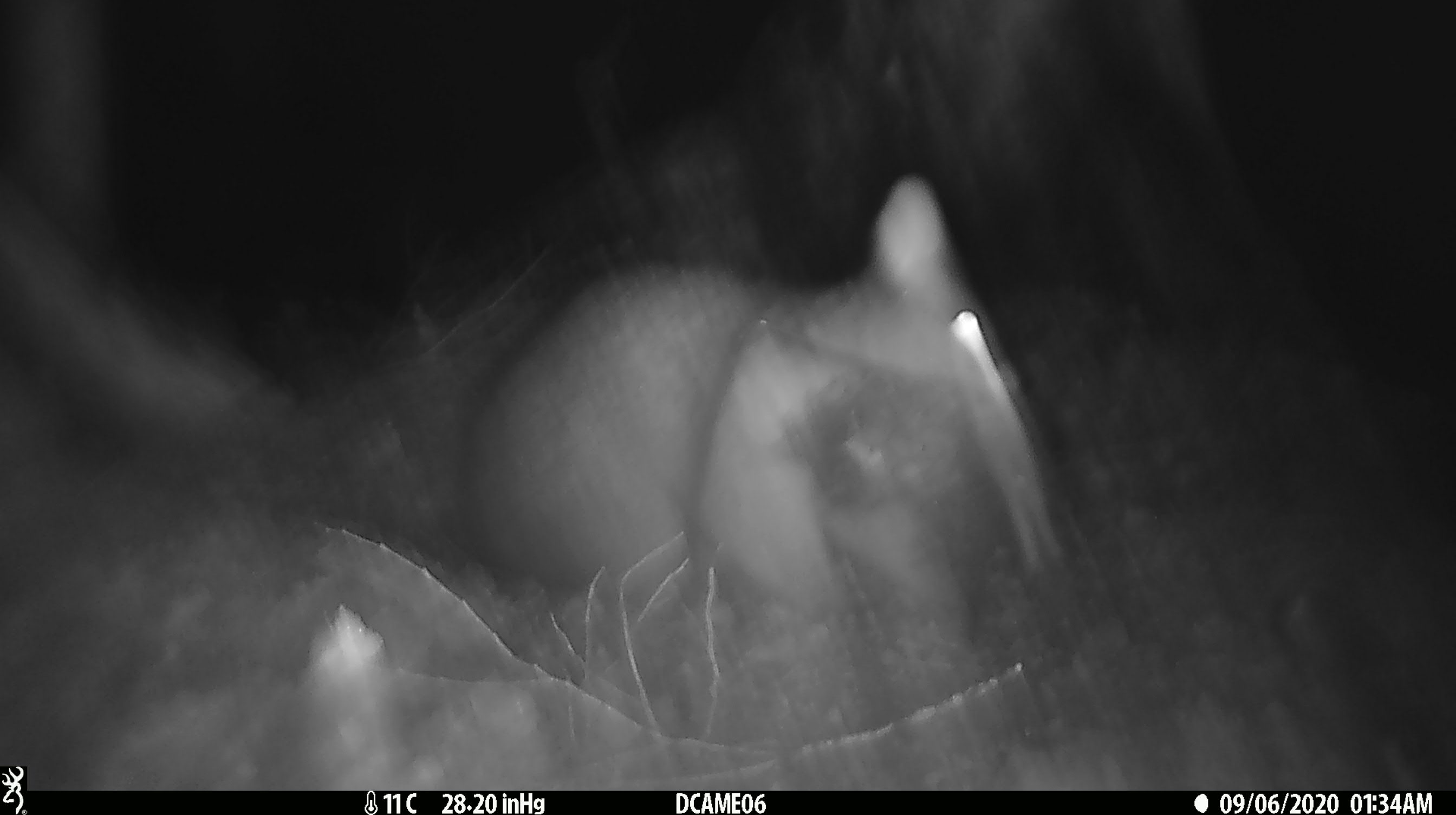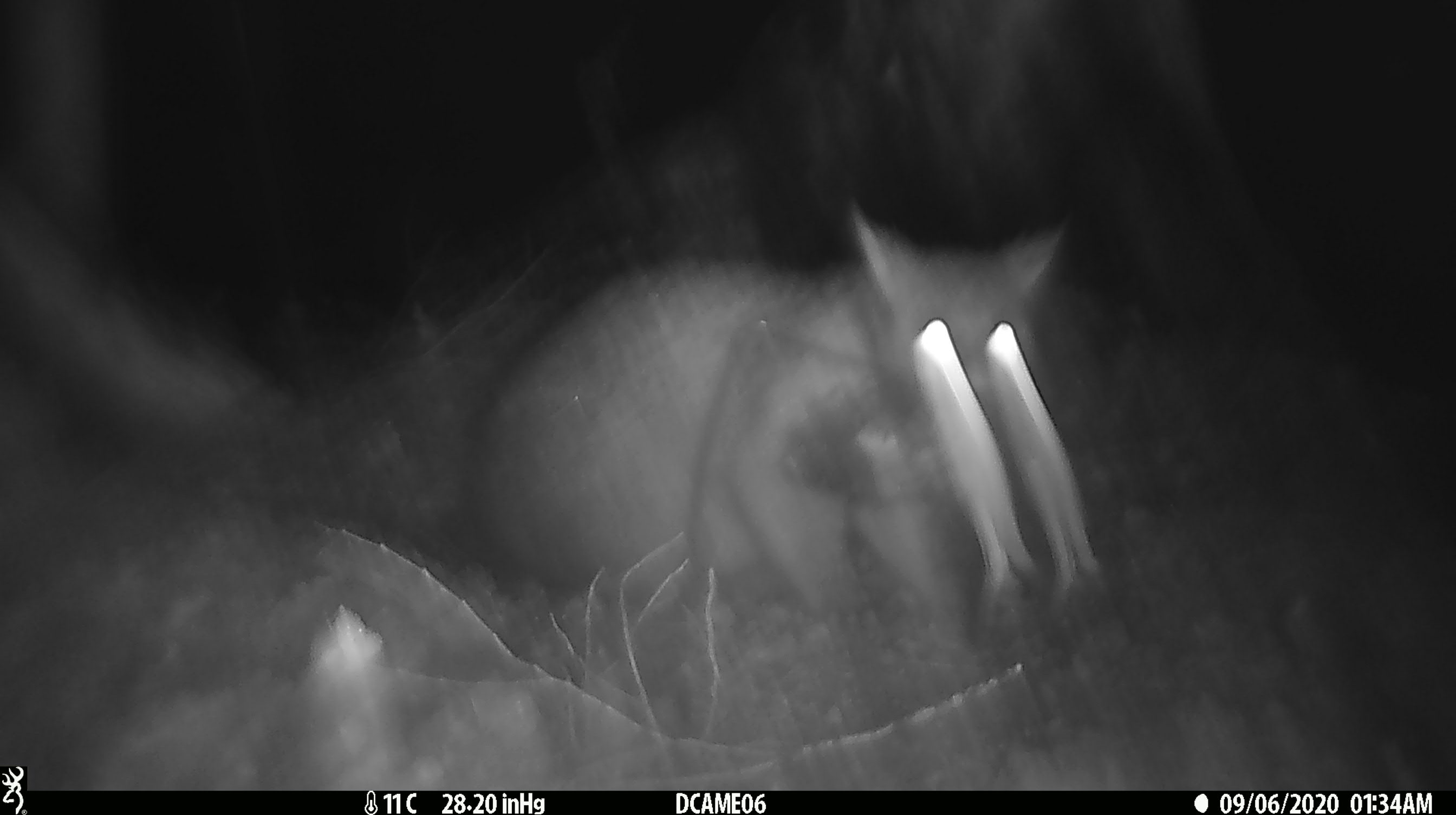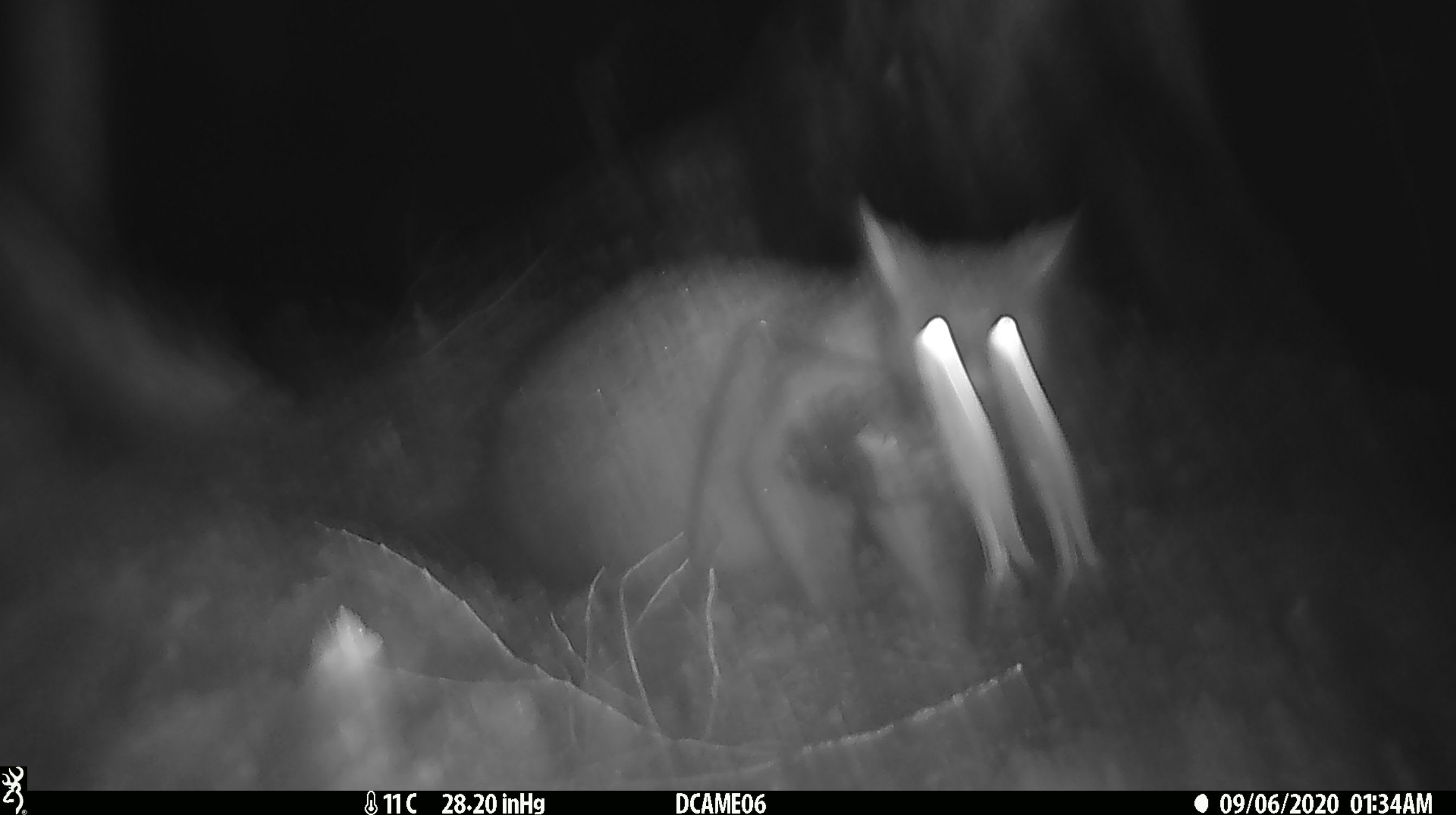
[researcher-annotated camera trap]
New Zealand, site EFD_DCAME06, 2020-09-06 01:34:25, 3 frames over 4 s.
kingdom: Animalia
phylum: Chordata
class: Mammalia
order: Diprotodontia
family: Phalangeridae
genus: Trichosurus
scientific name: Trichosurus vulpecula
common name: common brushtail possum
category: possum